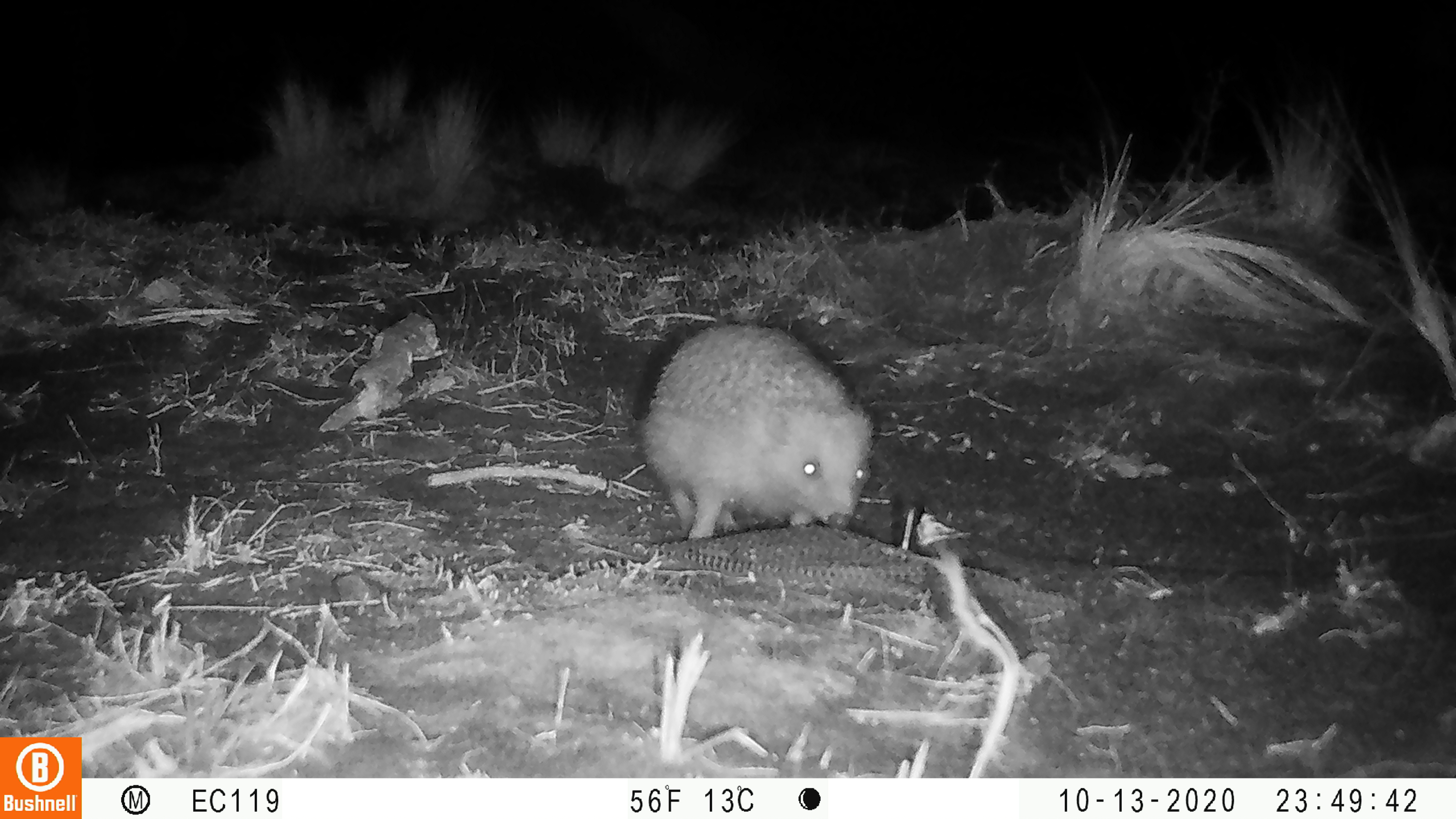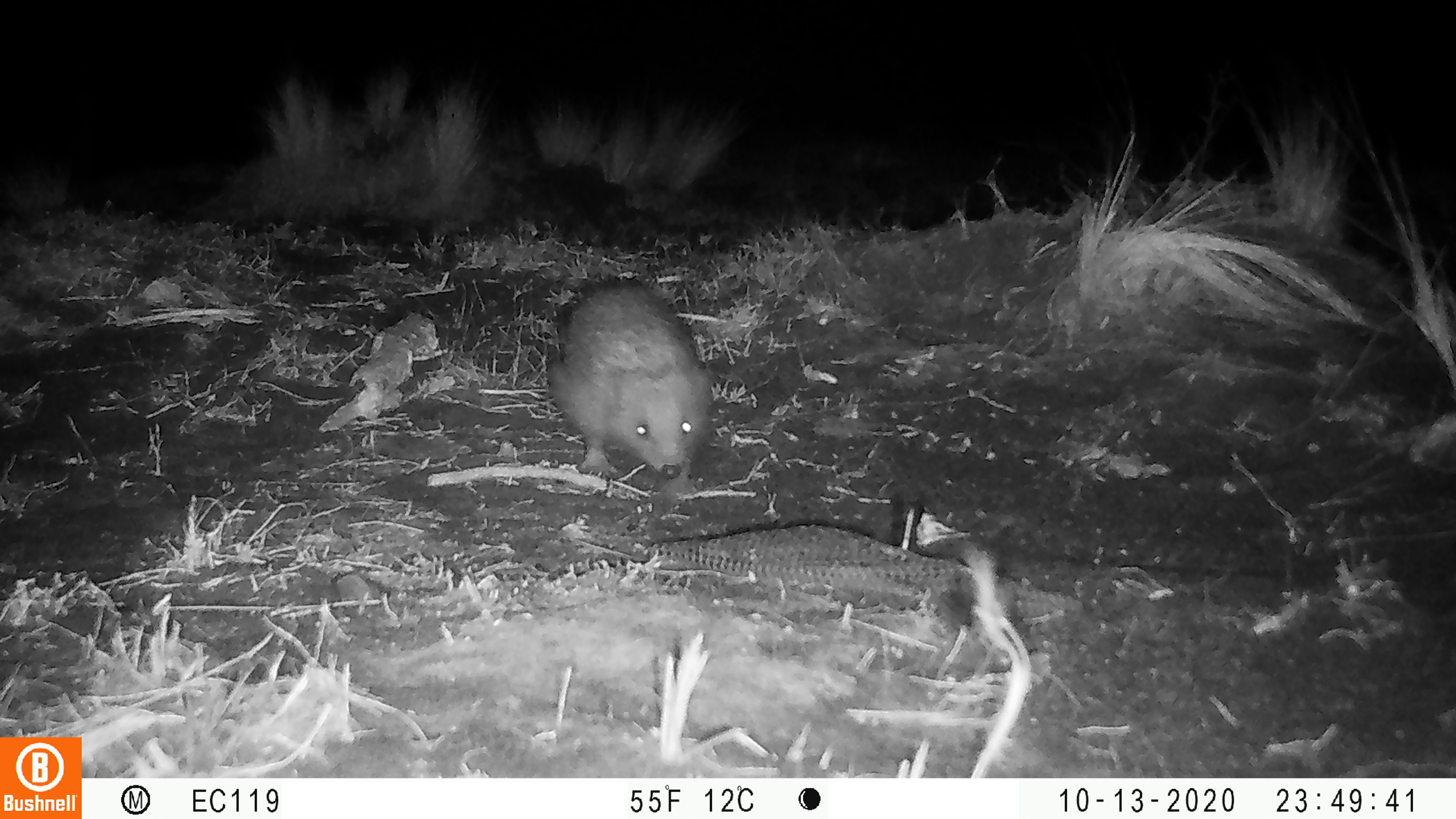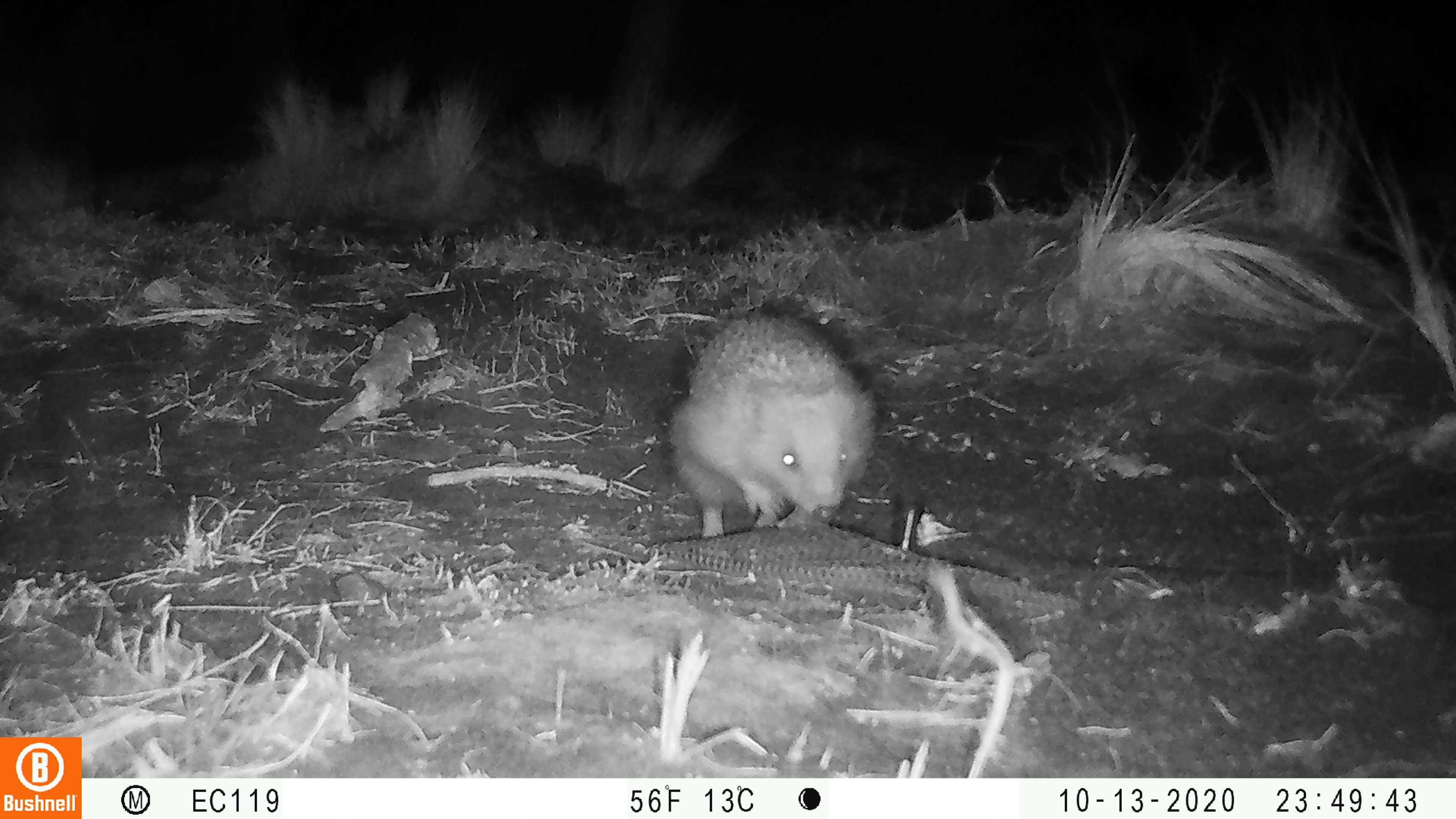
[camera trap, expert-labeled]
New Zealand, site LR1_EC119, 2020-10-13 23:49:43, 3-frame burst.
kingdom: Animalia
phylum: Chordata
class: Mammalia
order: Eulipotyphla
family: Erinaceidae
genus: Erinaceus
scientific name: Erinaceus europaeus europaeus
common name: european hedgehog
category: hedgehog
Hedgehog (european hedgehog) (Erinaceus europaeus europaeus).